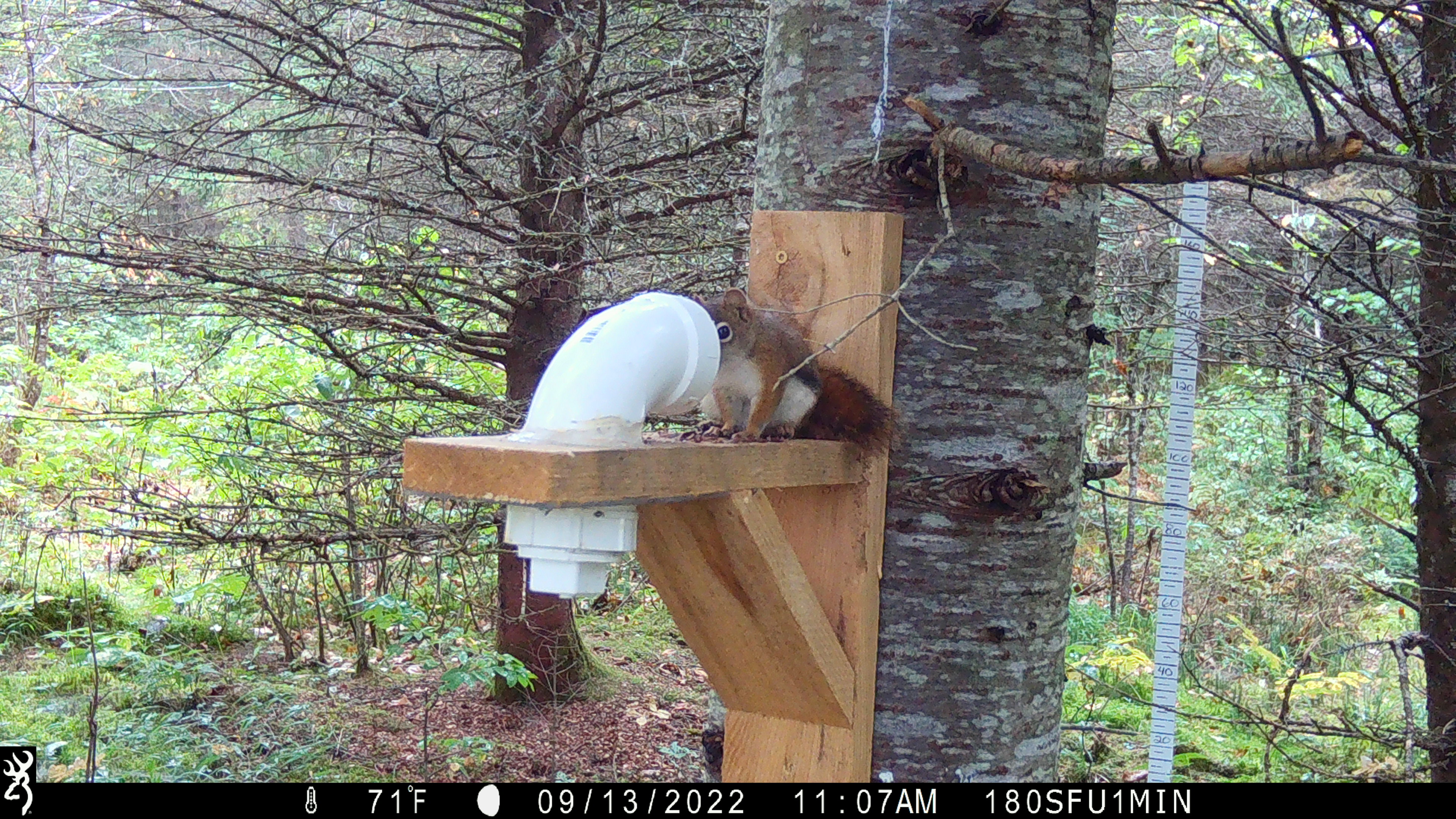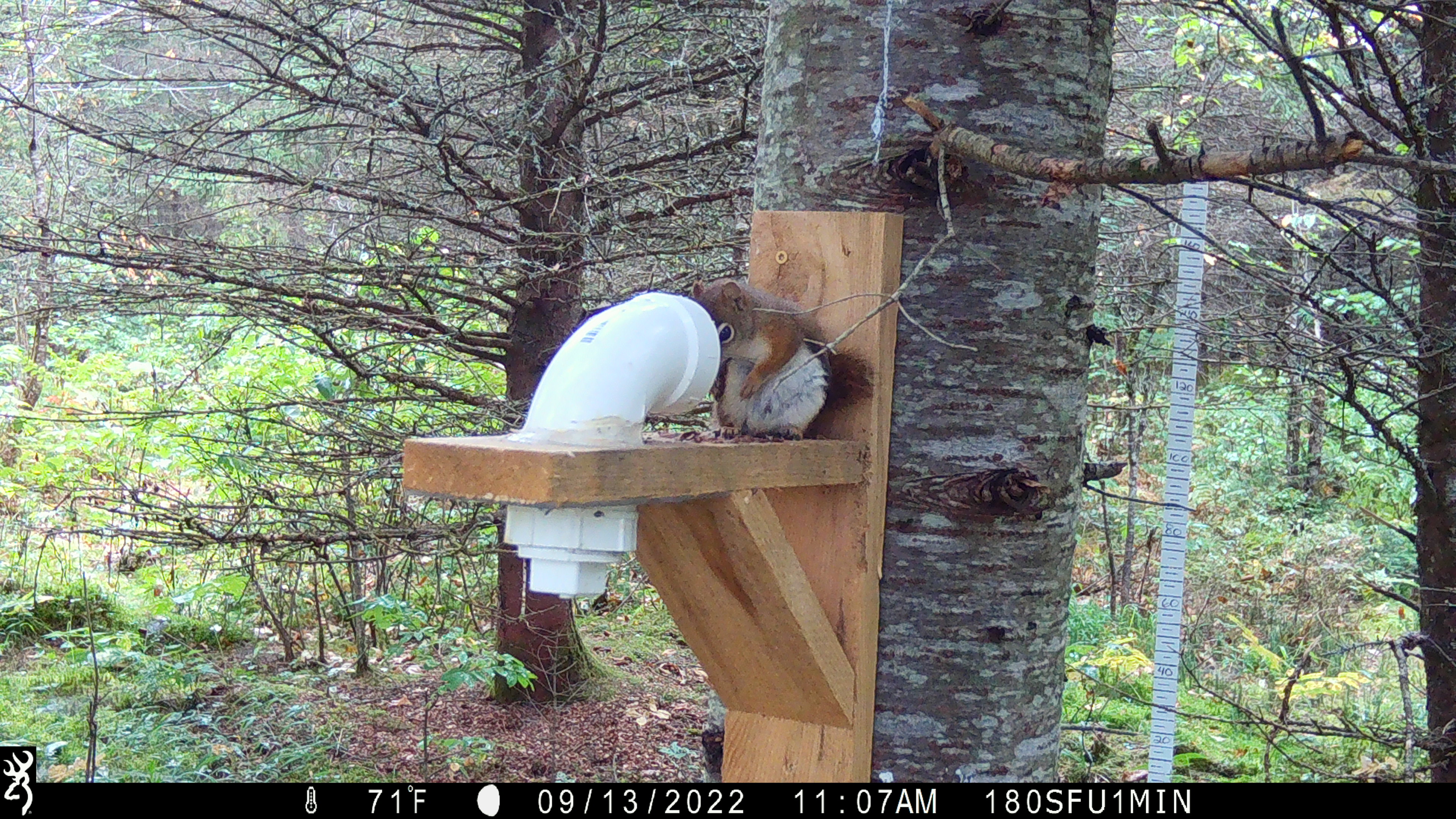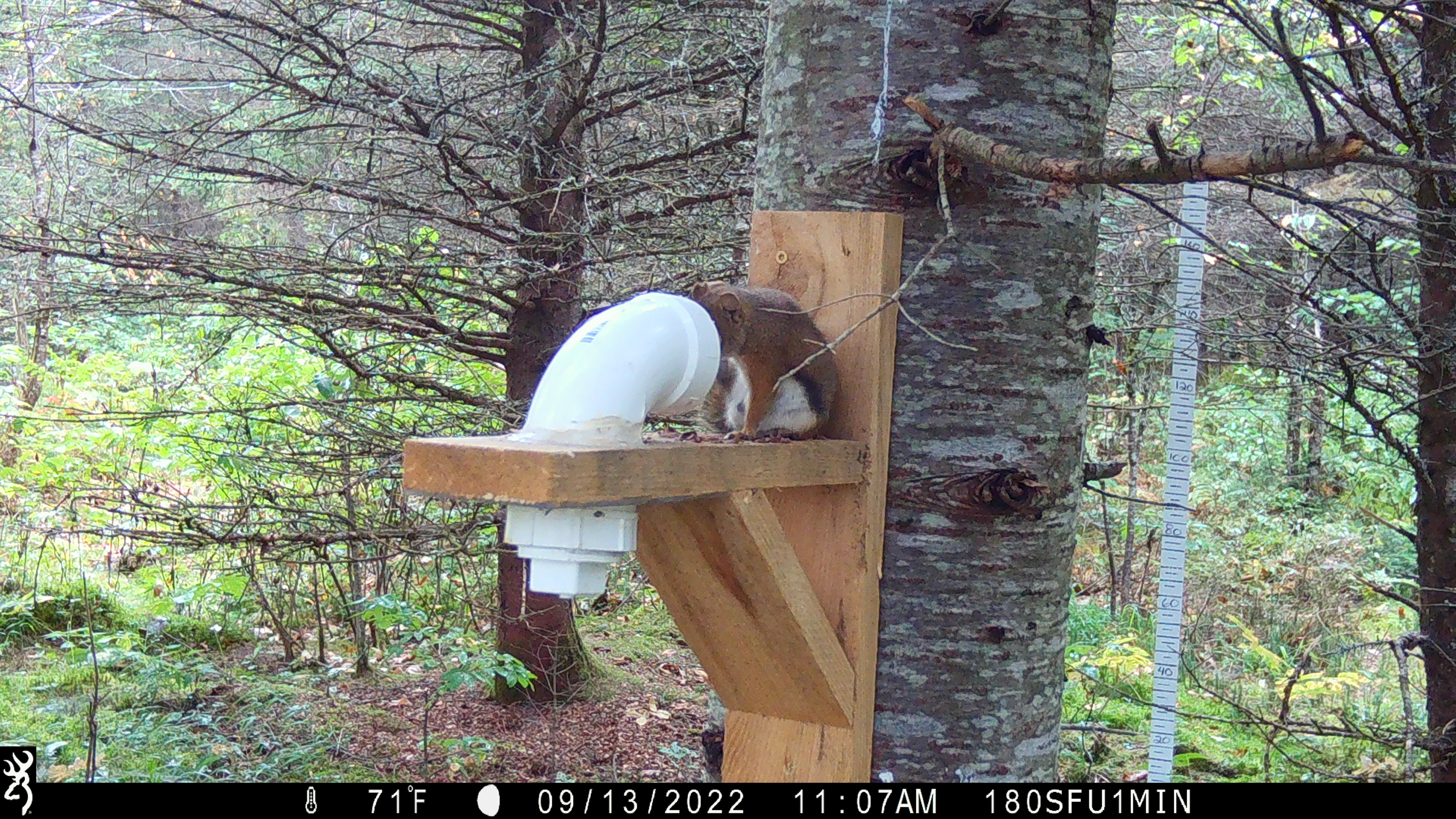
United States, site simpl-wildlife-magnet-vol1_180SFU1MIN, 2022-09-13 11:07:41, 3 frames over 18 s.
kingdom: Animalia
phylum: Chordata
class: Mammalia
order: Rodentia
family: Sciuridae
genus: Tamiasciurus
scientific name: Tamiasciurus hudsonicus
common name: red squirrel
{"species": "red squirrel (Tamiasciurus hudsonicus)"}